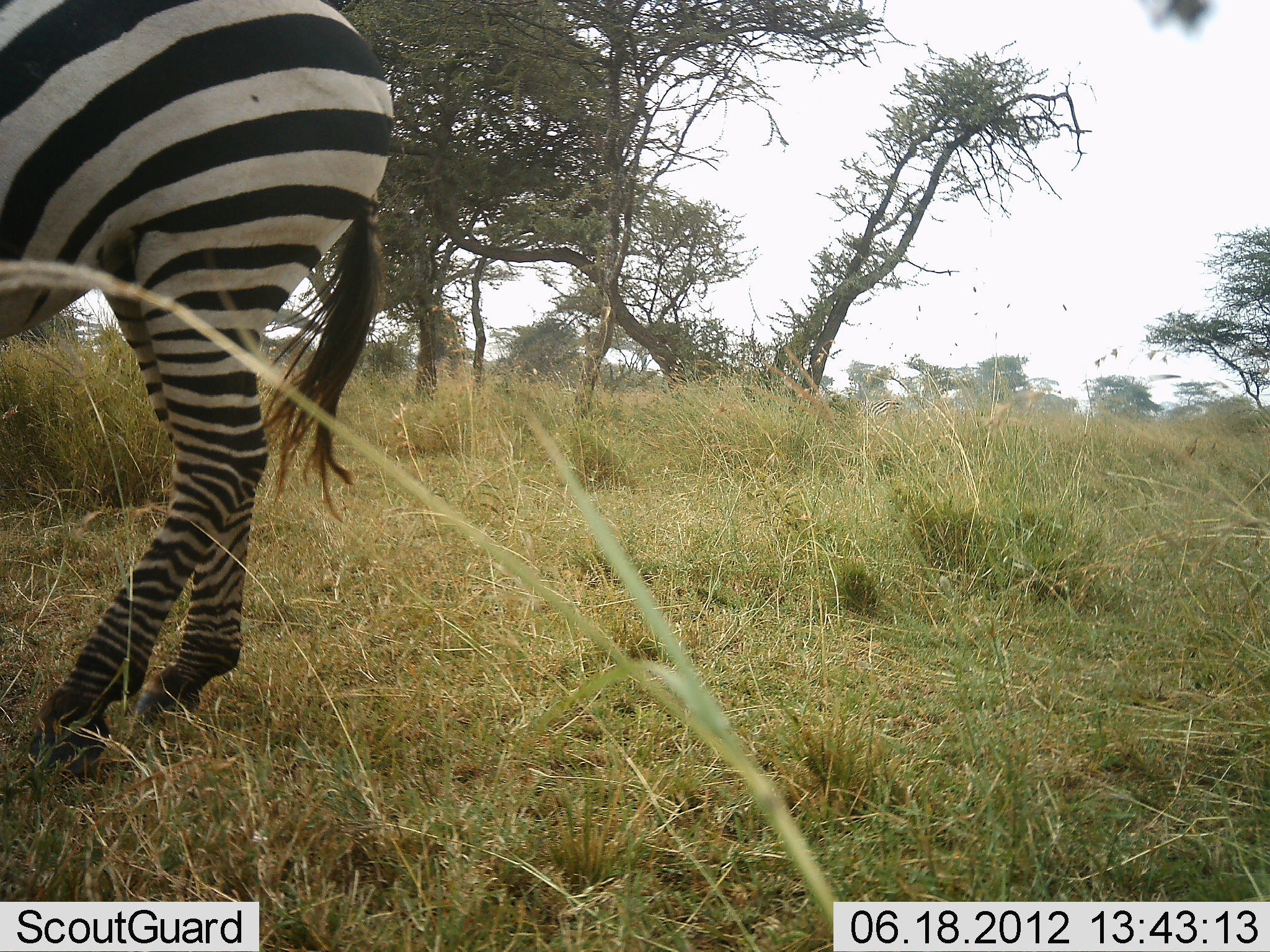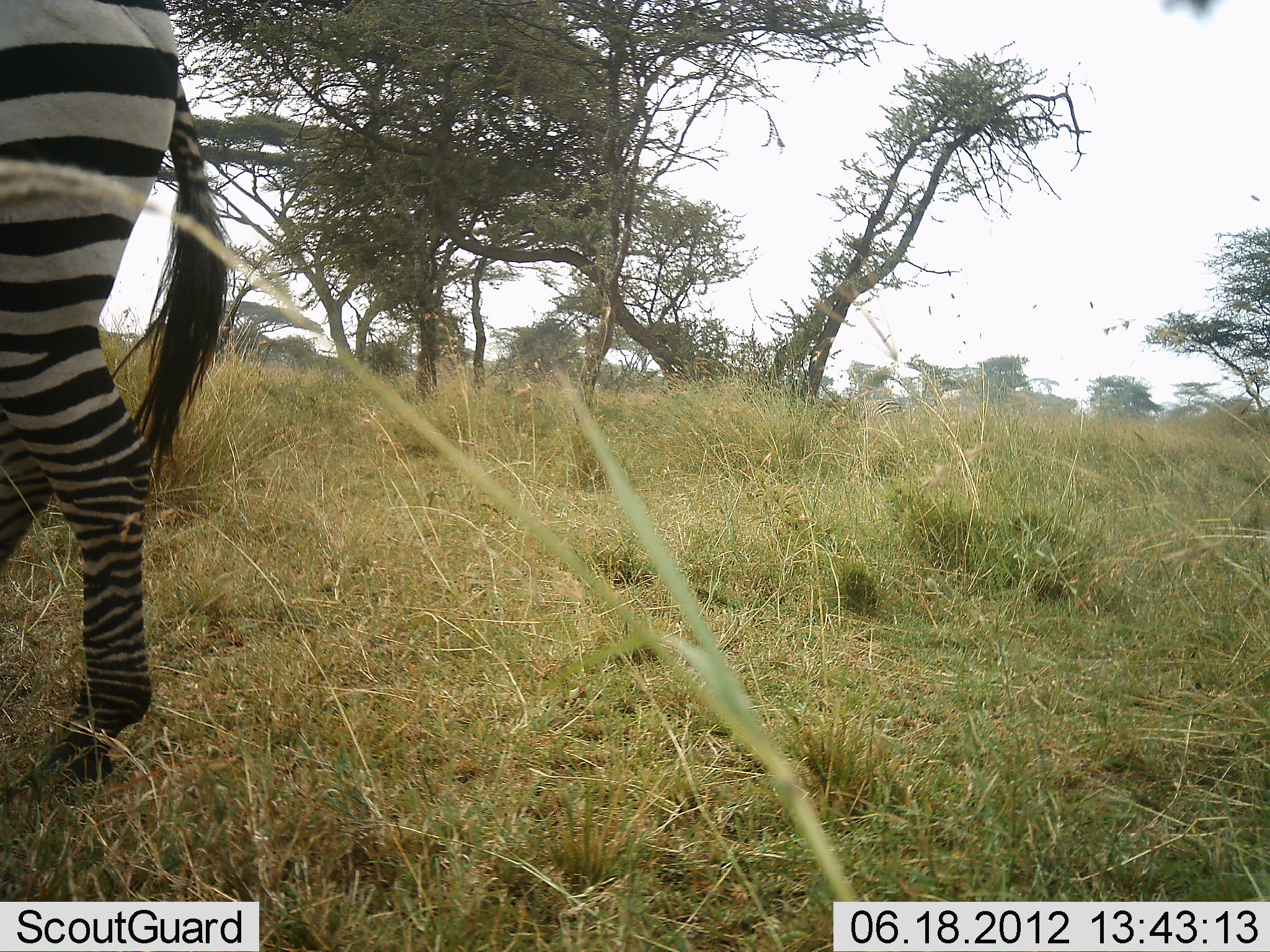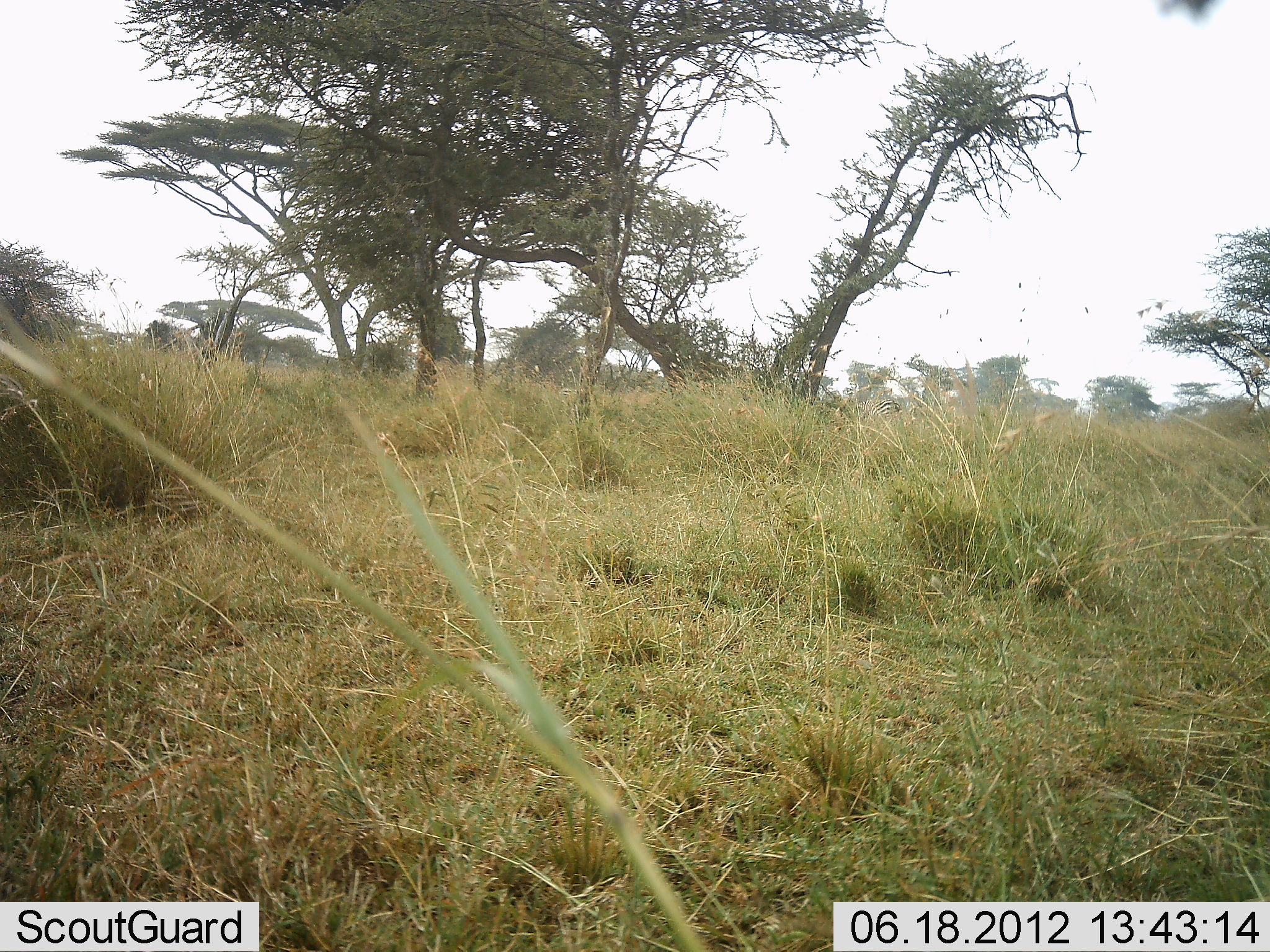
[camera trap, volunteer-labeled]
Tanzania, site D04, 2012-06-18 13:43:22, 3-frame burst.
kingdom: Animalia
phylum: Chordata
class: Mammalia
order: Perissodactyla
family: Equidae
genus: Equus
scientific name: Equus quagga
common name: plains zebra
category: zebra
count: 1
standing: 0%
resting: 0%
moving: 100%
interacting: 0%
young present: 0%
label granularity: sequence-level